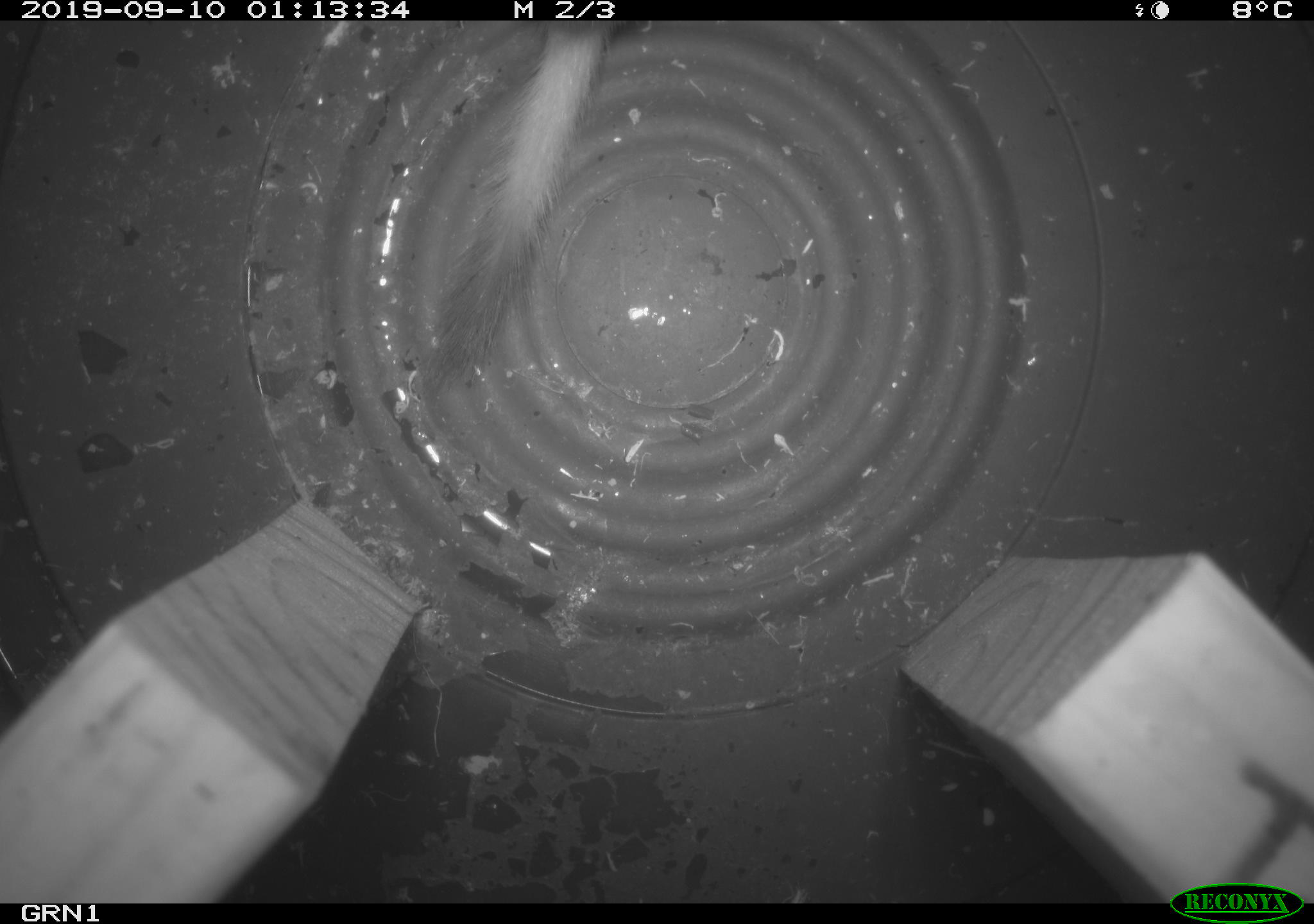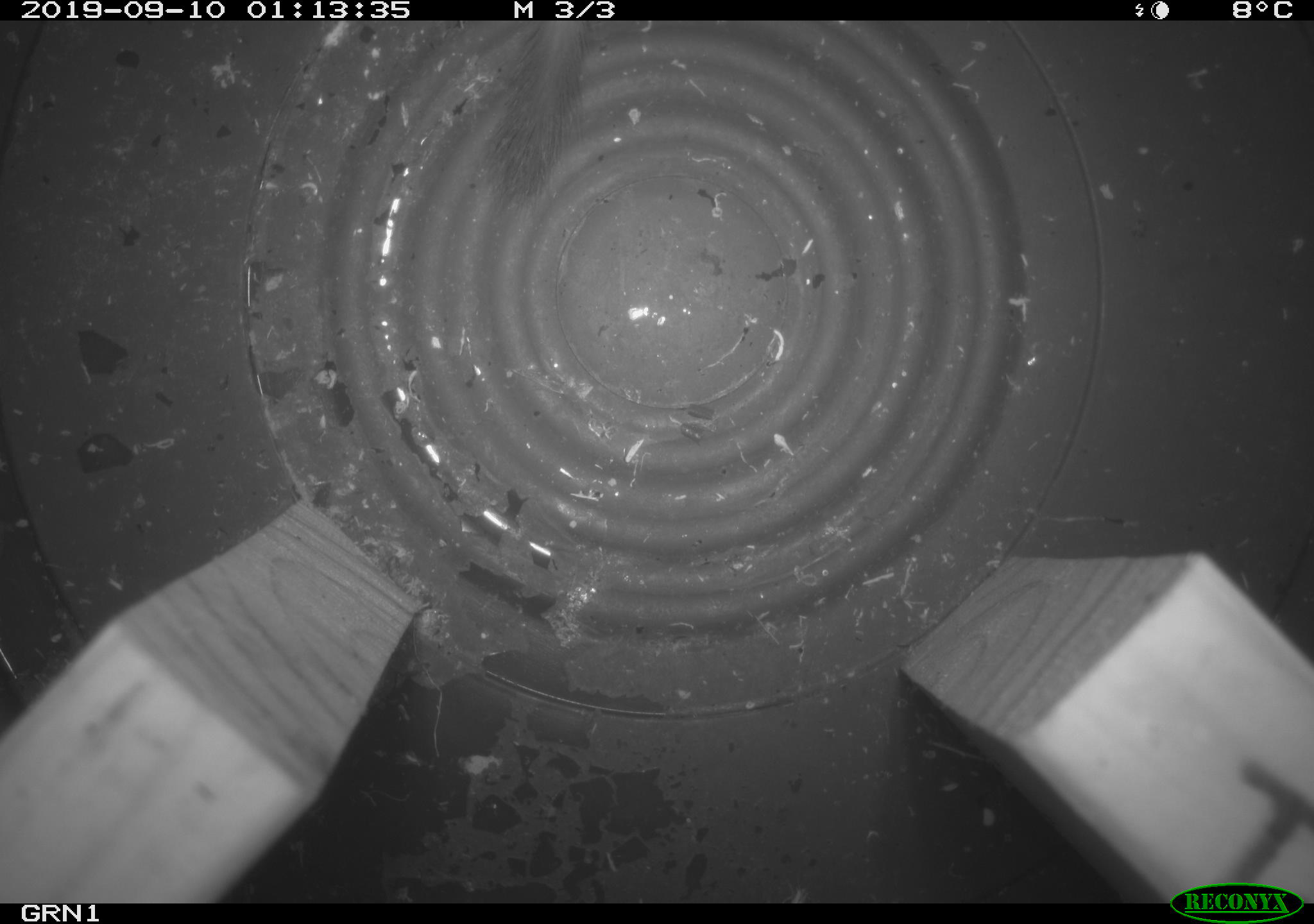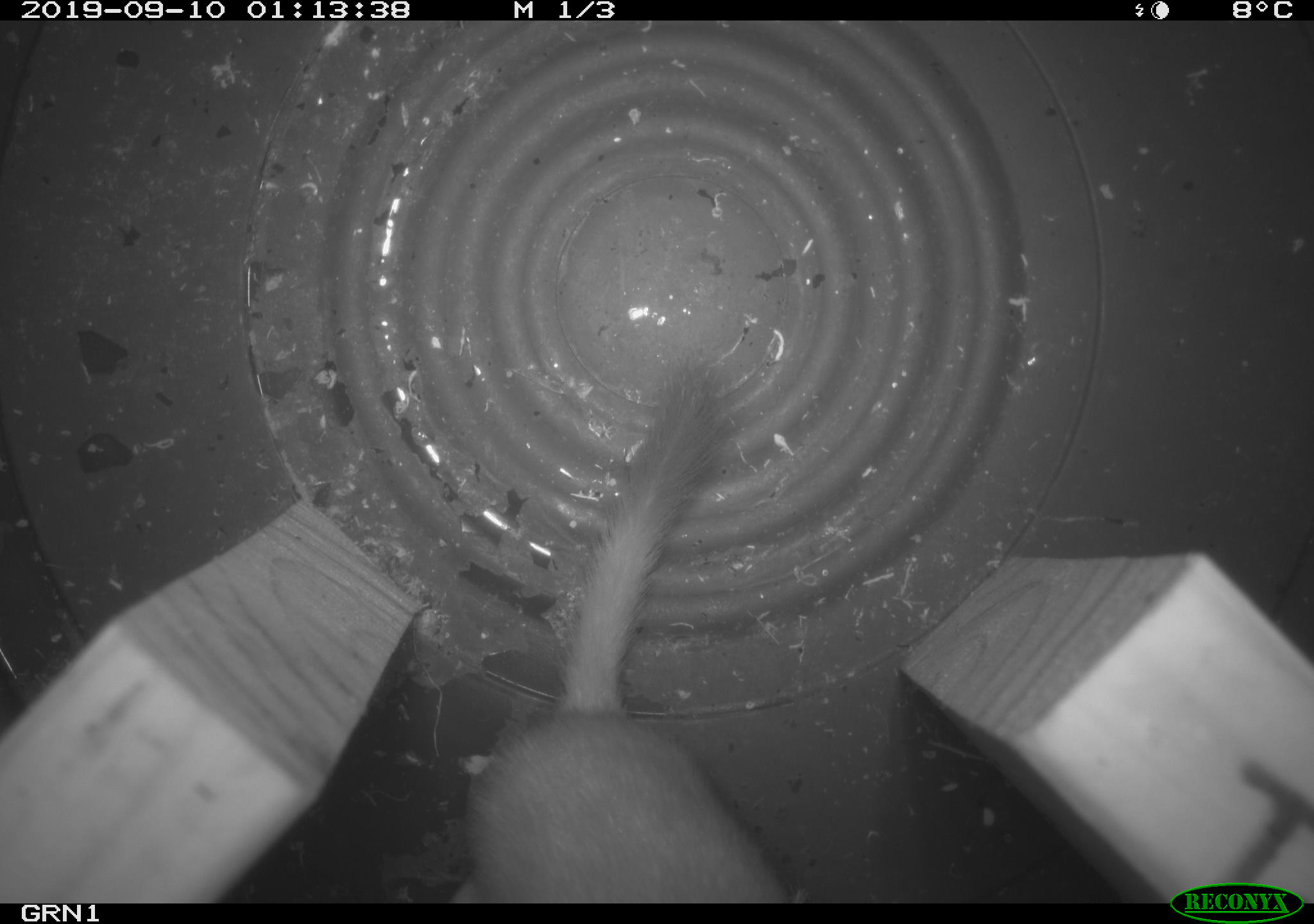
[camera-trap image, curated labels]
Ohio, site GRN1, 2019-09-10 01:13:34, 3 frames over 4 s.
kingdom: Animalia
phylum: Chordata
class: Mammalia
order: Carnivora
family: Mustelidae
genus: Neogale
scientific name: Neogale frenata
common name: long-tailed weasel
Long-tailed weasel (Neogale frenata).